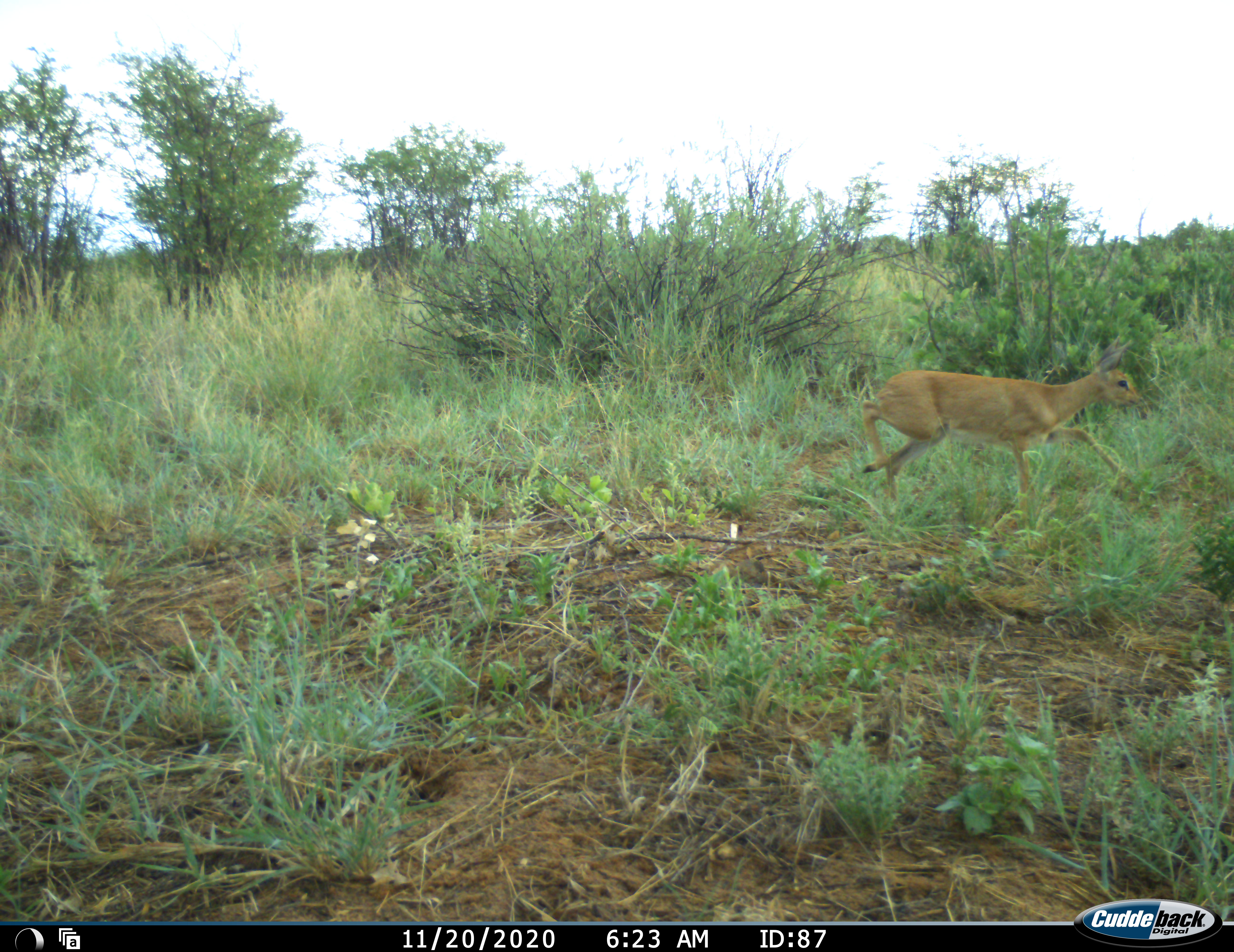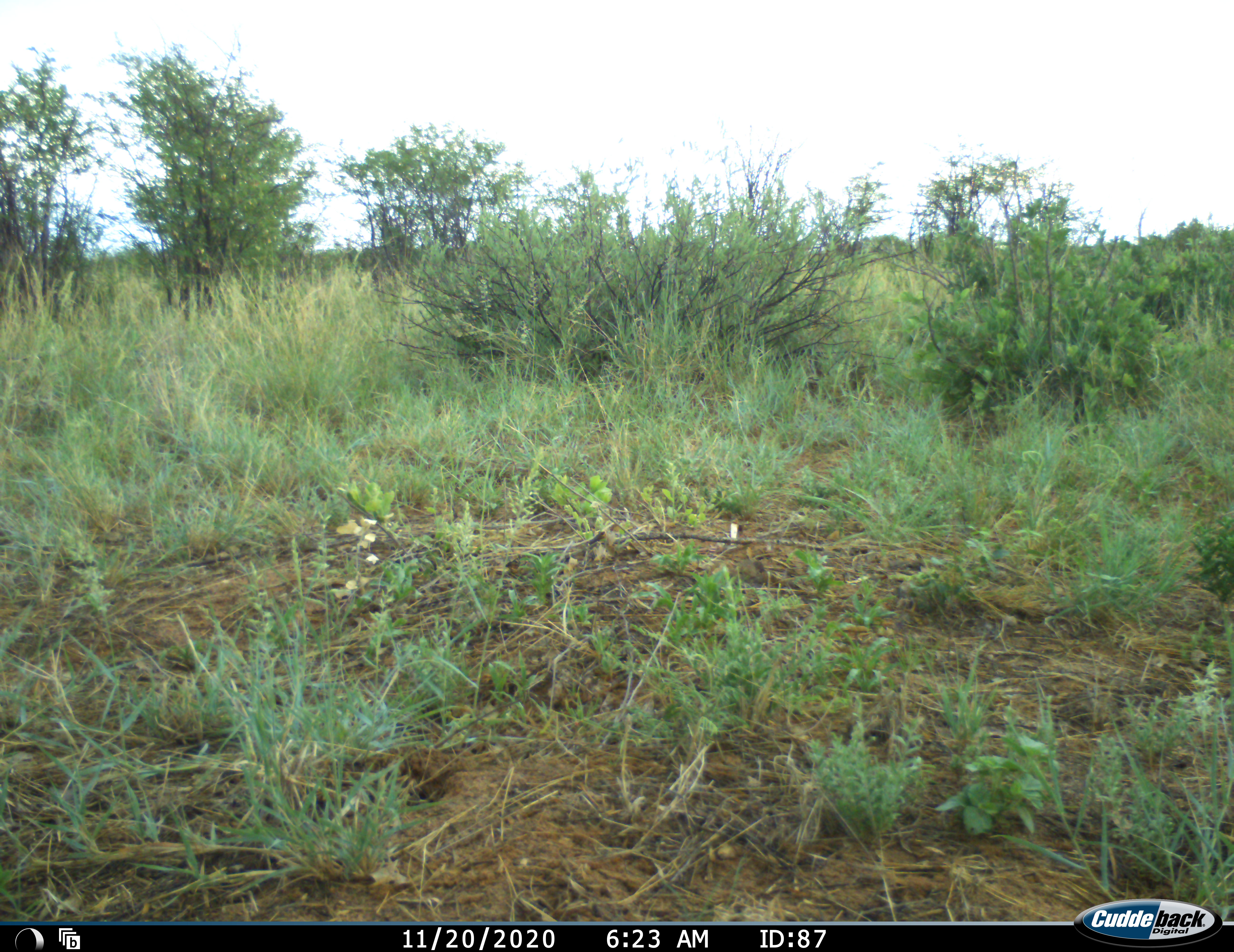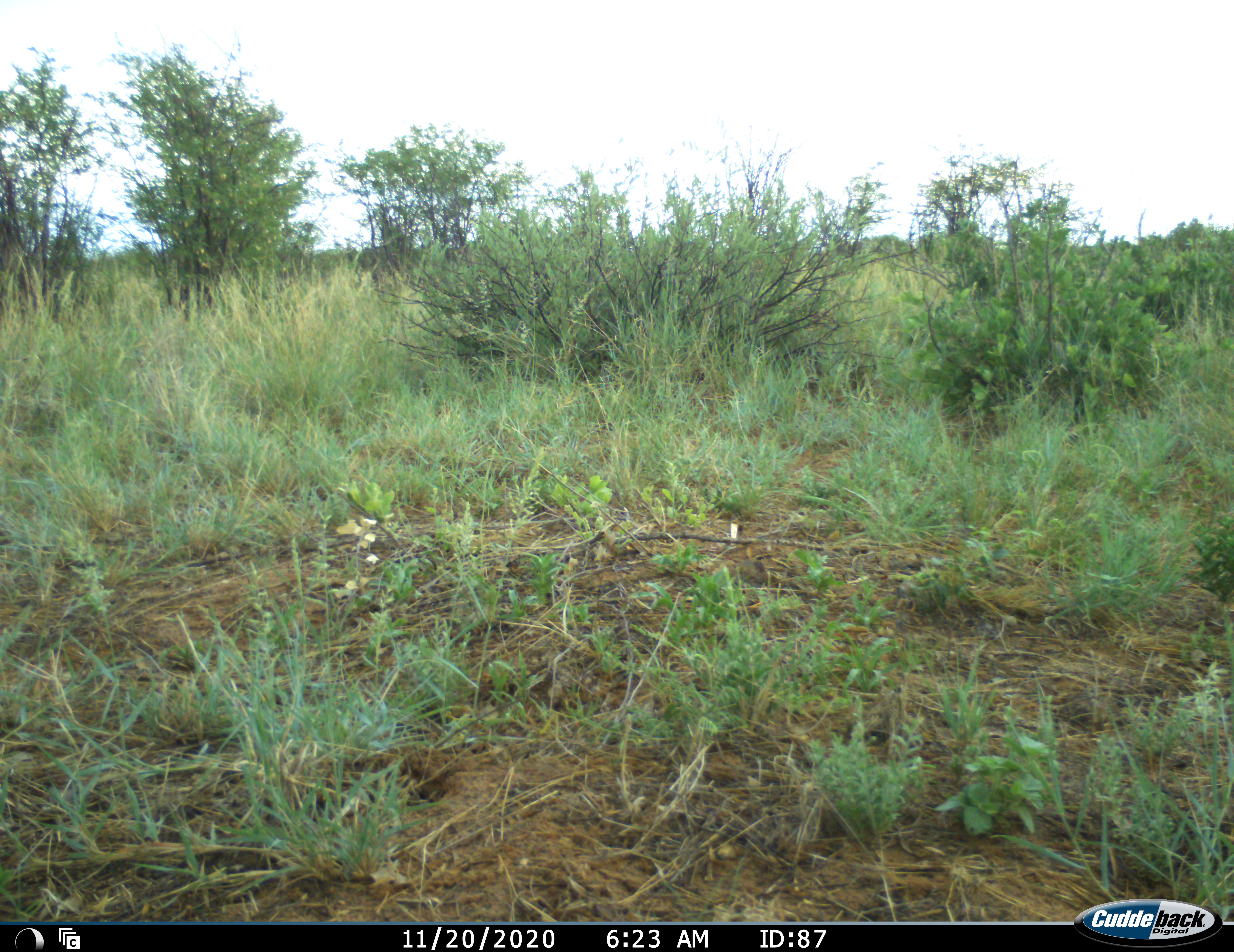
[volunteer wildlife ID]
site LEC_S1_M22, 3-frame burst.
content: unidentified animal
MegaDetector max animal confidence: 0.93